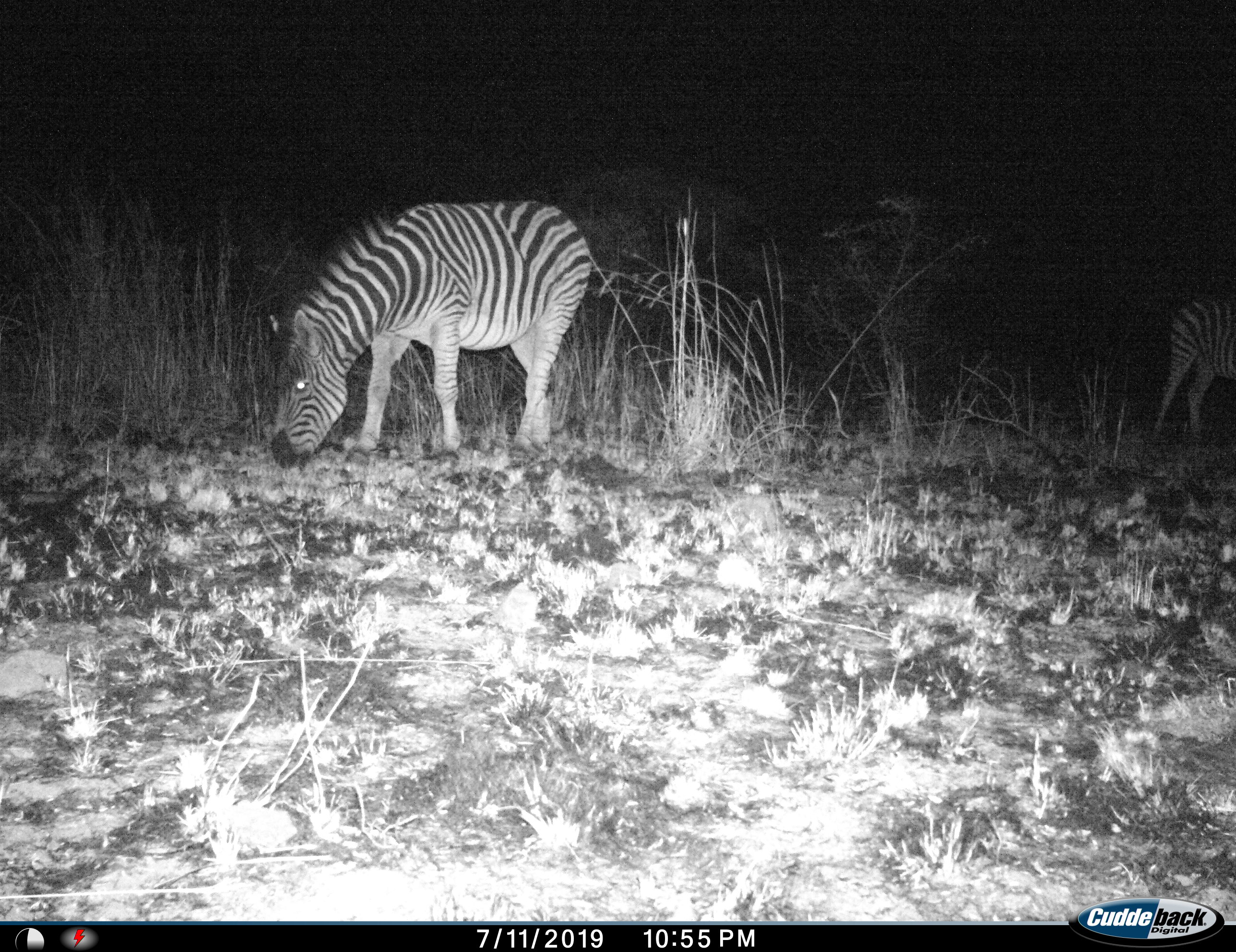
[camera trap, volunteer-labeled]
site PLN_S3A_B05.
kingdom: Animalia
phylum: Chordata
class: Mammalia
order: Perissodactyla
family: Equidae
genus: Equus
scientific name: Equus quagga burchellii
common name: burchell's zebra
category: zebraburchells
Zebraburchells (burchell's zebra) (Equus quagga burchellii), count 2. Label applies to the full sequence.